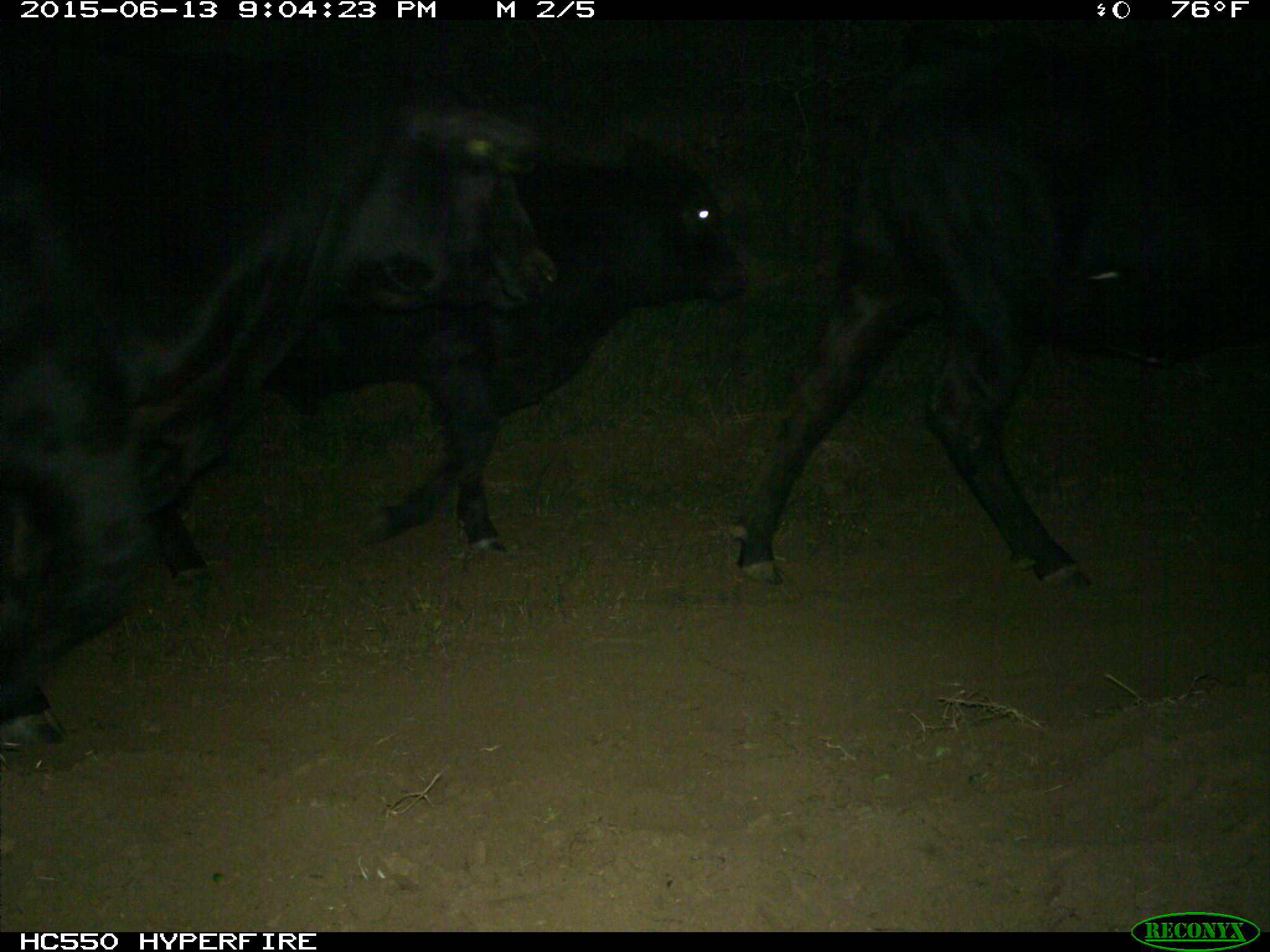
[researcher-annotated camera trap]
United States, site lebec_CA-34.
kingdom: Animalia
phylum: Chordata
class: Mammalia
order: Artiodactyla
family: Bovidae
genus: Bos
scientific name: Bos taurus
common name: domestic cow